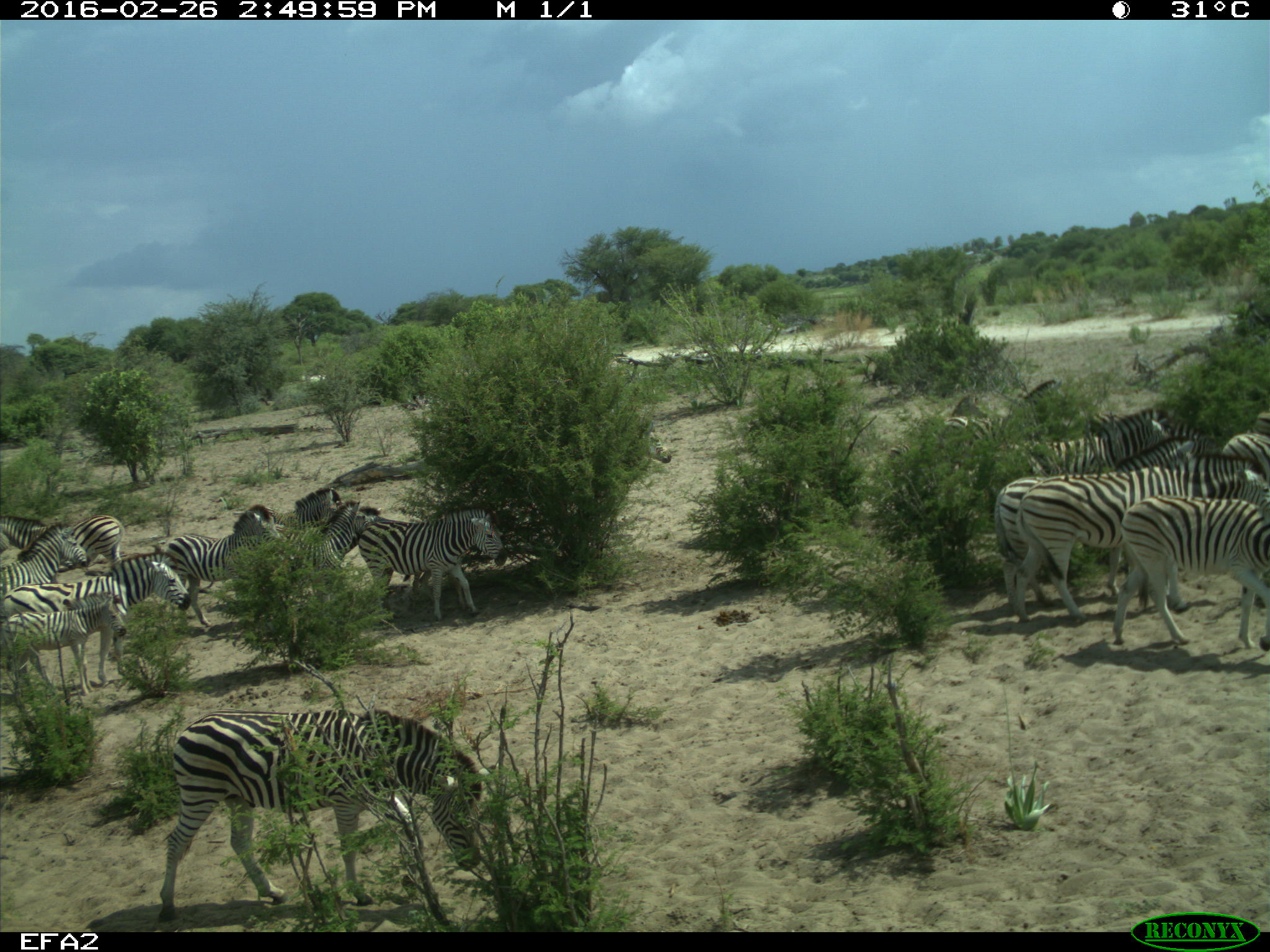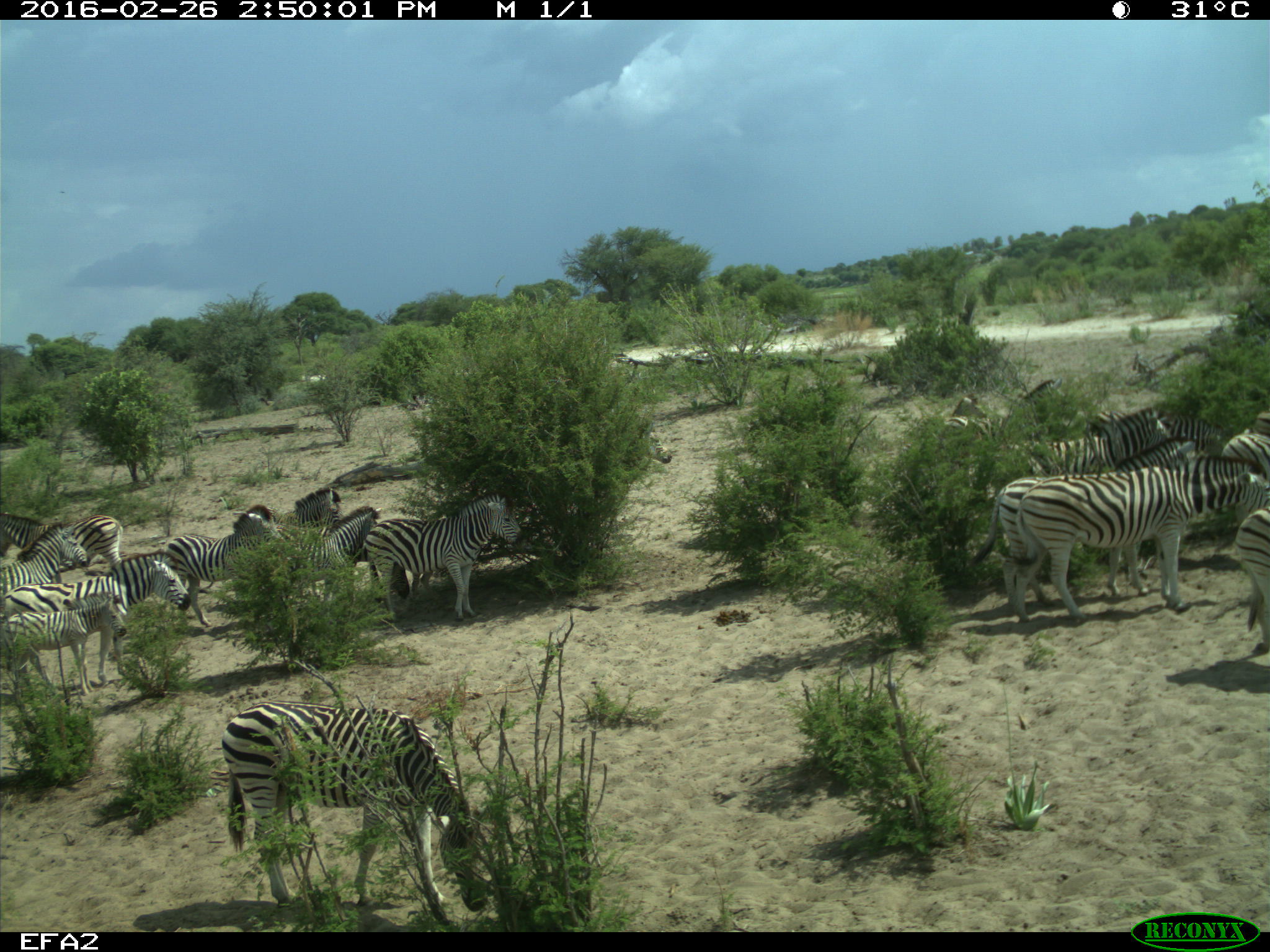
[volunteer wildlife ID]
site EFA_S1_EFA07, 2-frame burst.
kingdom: Animalia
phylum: Chordata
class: Mammalia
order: Perissodactyla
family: Equidae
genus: Equus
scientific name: Equus quagga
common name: plains zebra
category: zebraplains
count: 11-50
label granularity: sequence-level